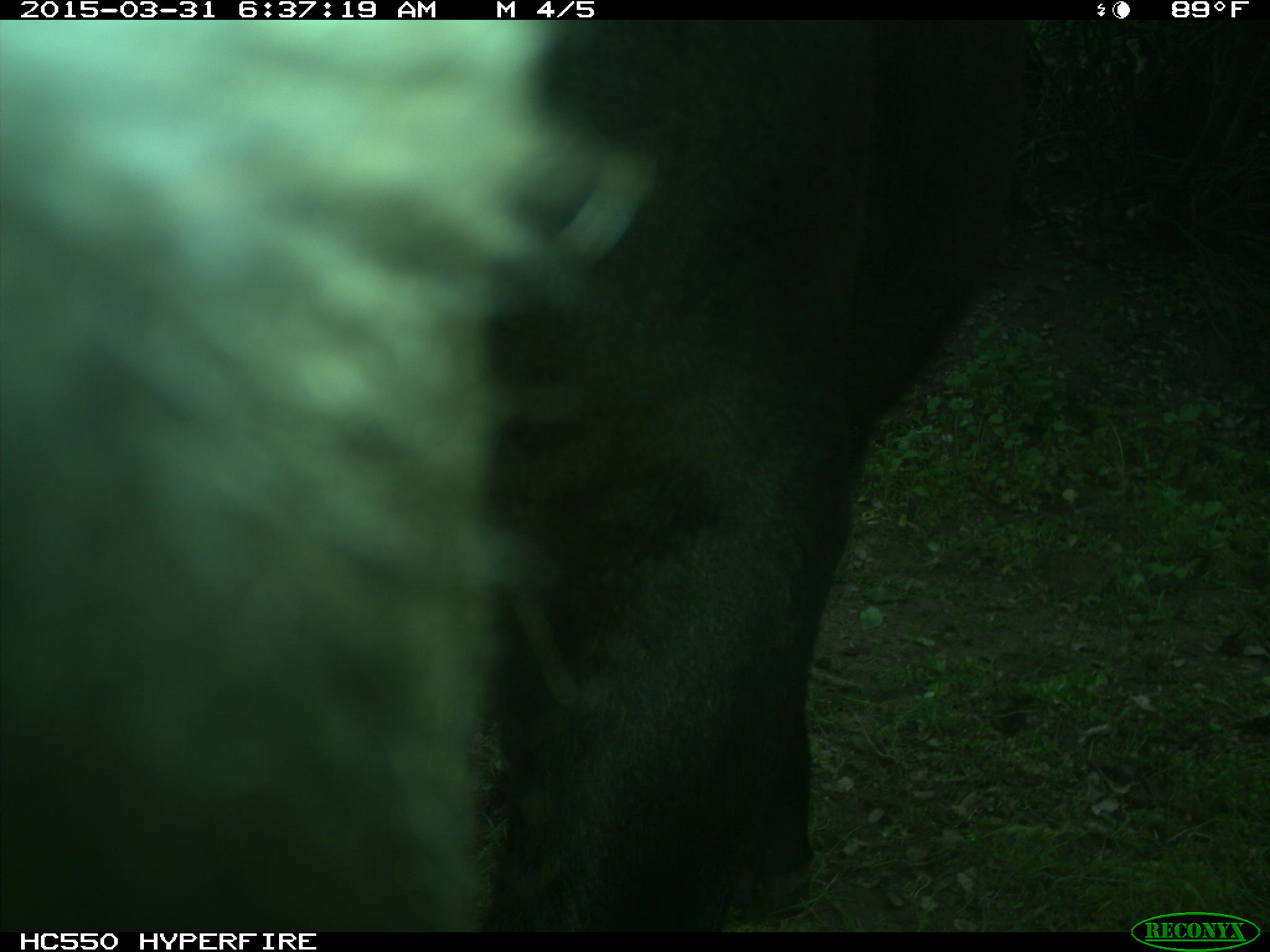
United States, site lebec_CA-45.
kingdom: Animalia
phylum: Chordata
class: Mammalia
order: Artiodactyla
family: Bovidae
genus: Bos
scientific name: Bos taurus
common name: domestic cow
Bos taurus (domestic cow).